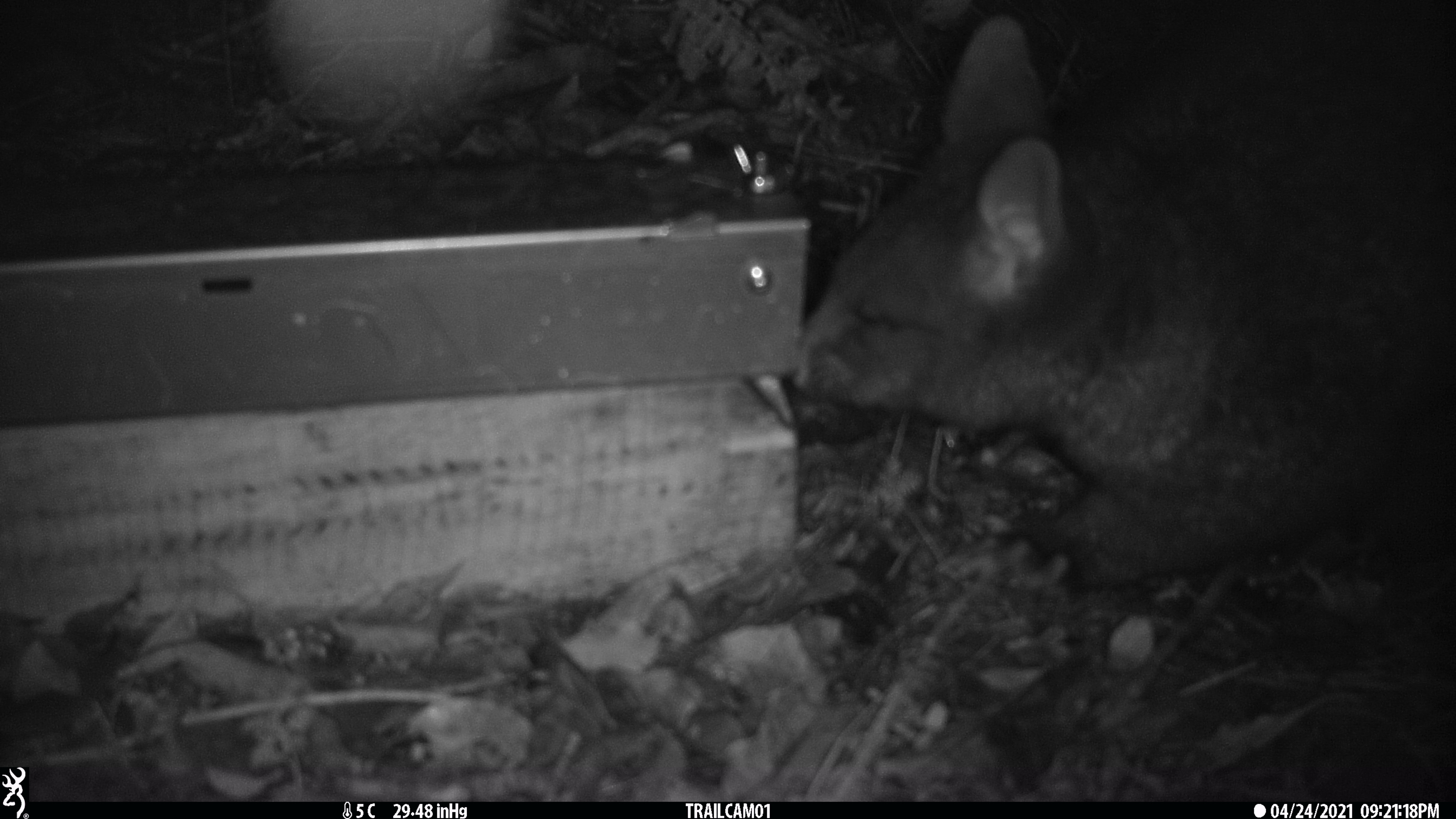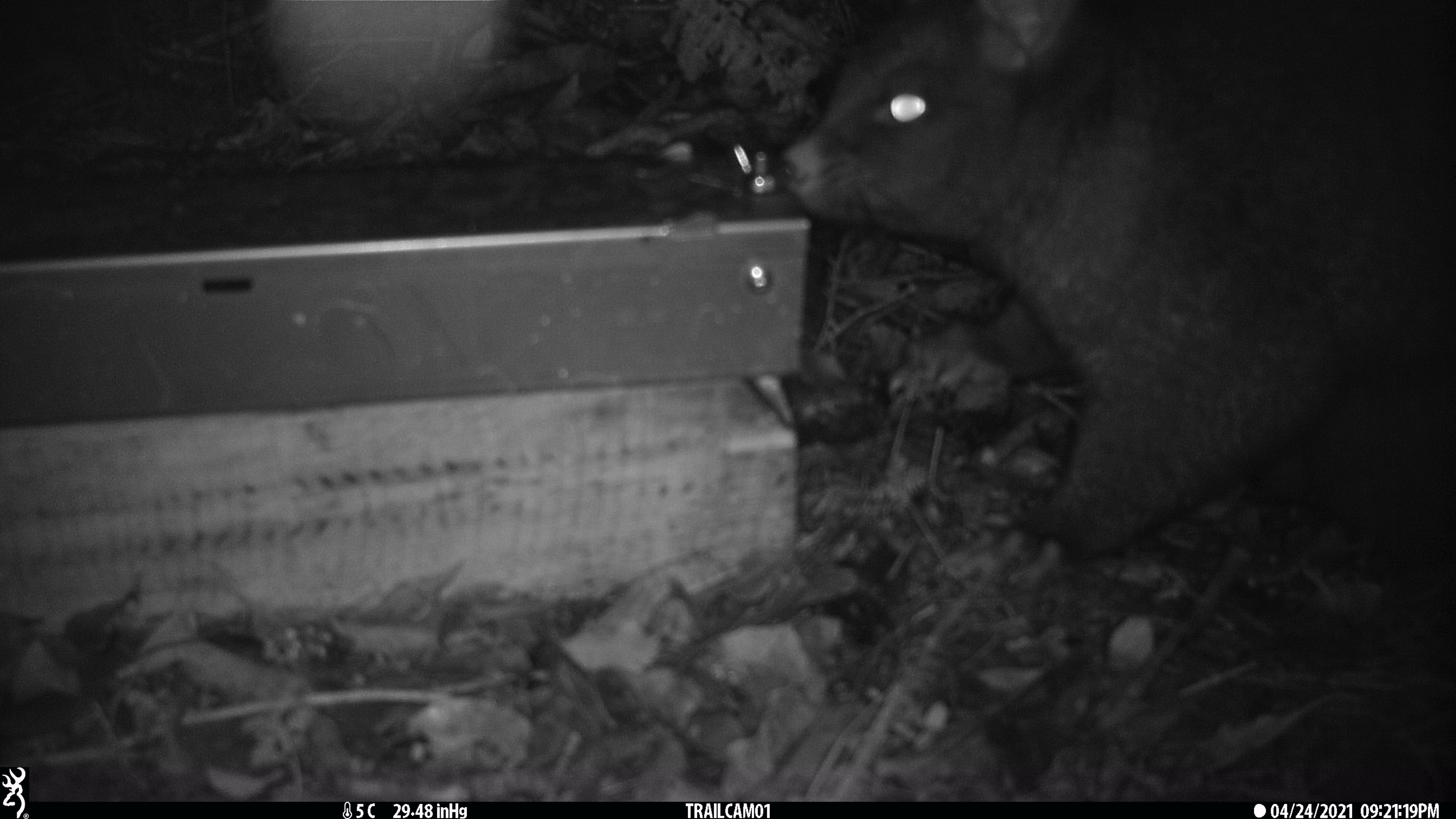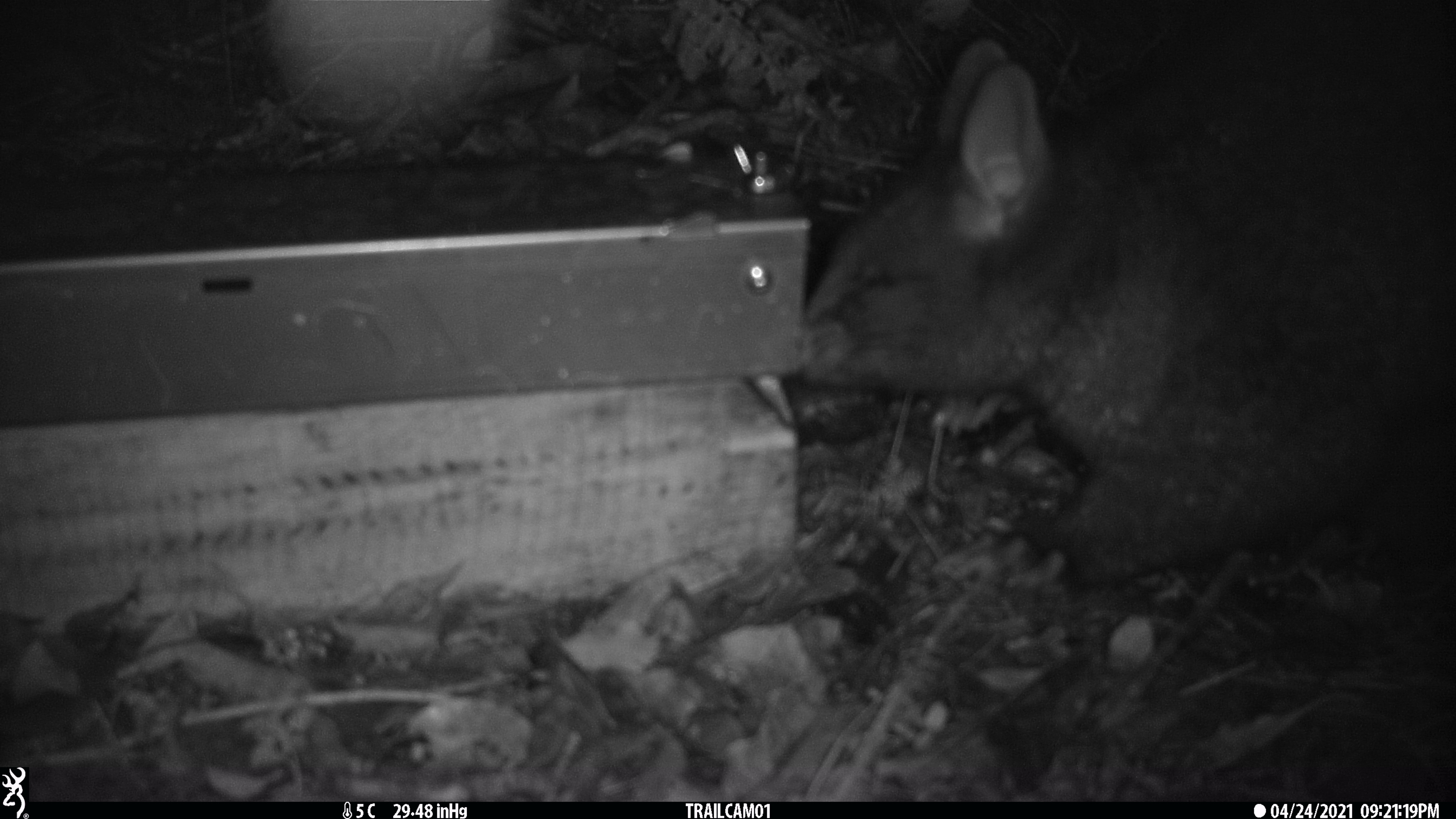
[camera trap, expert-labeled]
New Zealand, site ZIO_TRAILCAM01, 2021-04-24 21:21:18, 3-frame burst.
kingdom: Animalia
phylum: Chordata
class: Mammalia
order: Diprotodontia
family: Phalangeridae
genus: Trichosurus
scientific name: Trichosurus vulpecula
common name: common brushtail possum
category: possum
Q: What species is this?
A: Possum (common brushtail possum) (Trichosurus vulpecula).